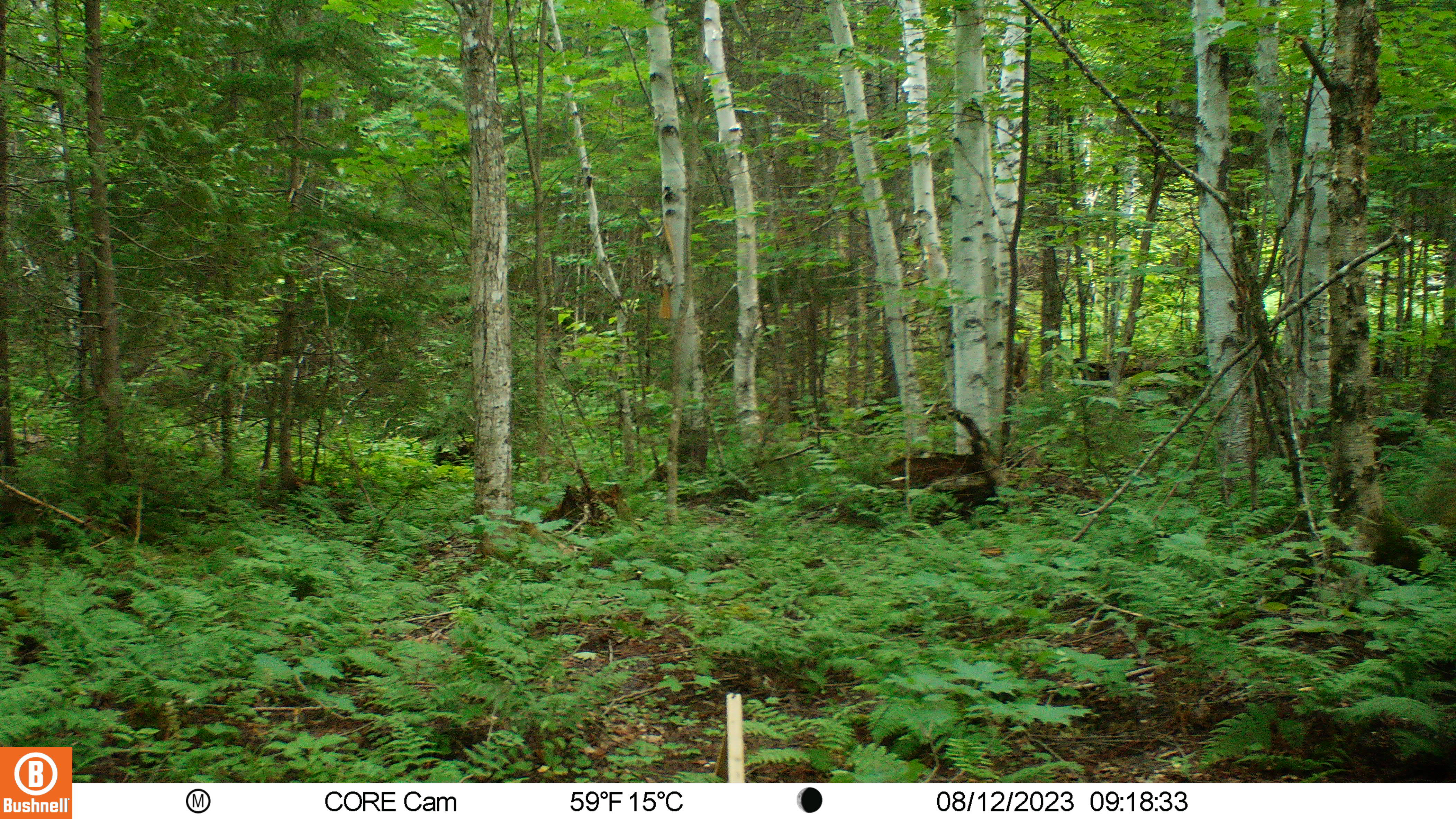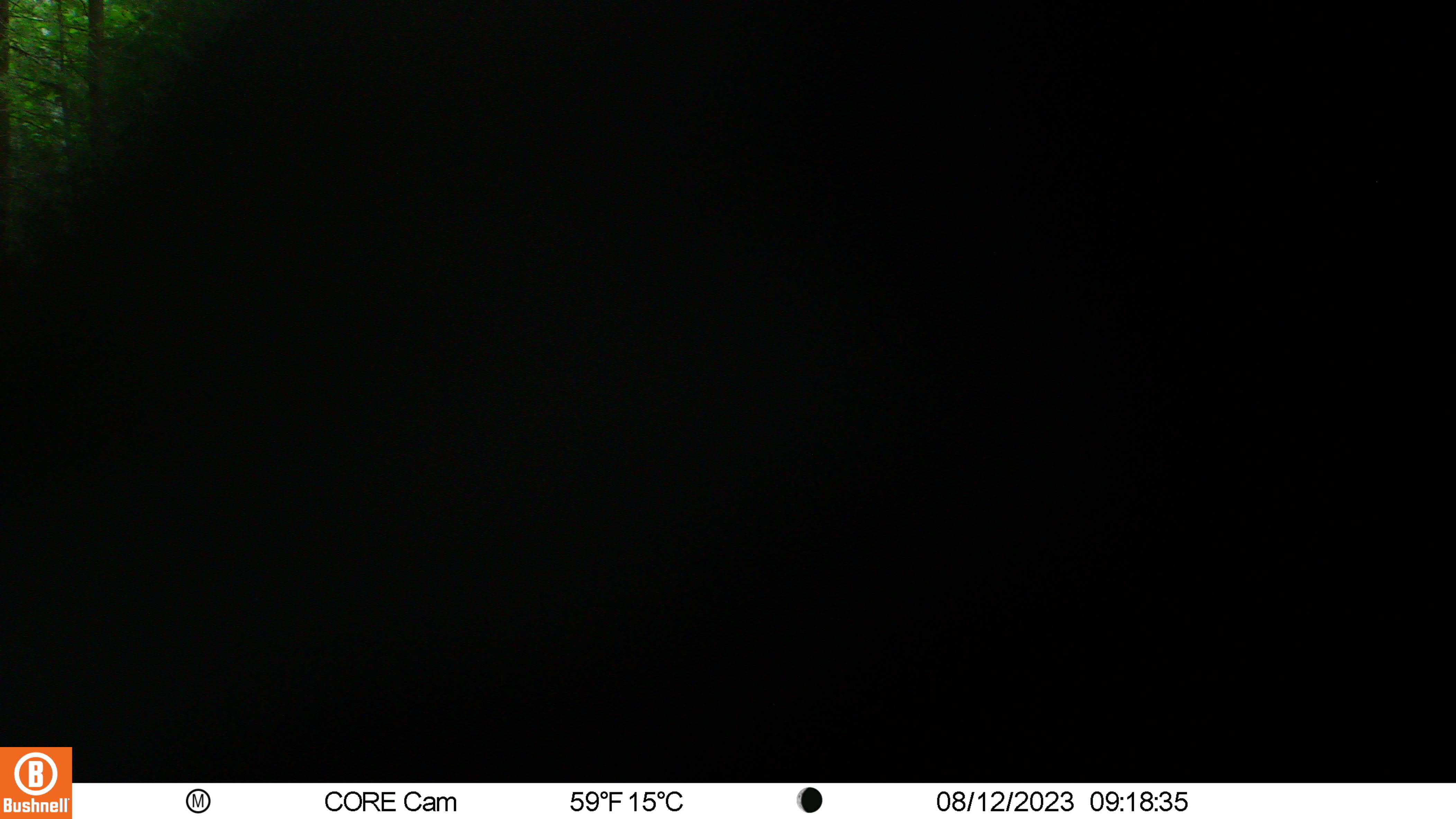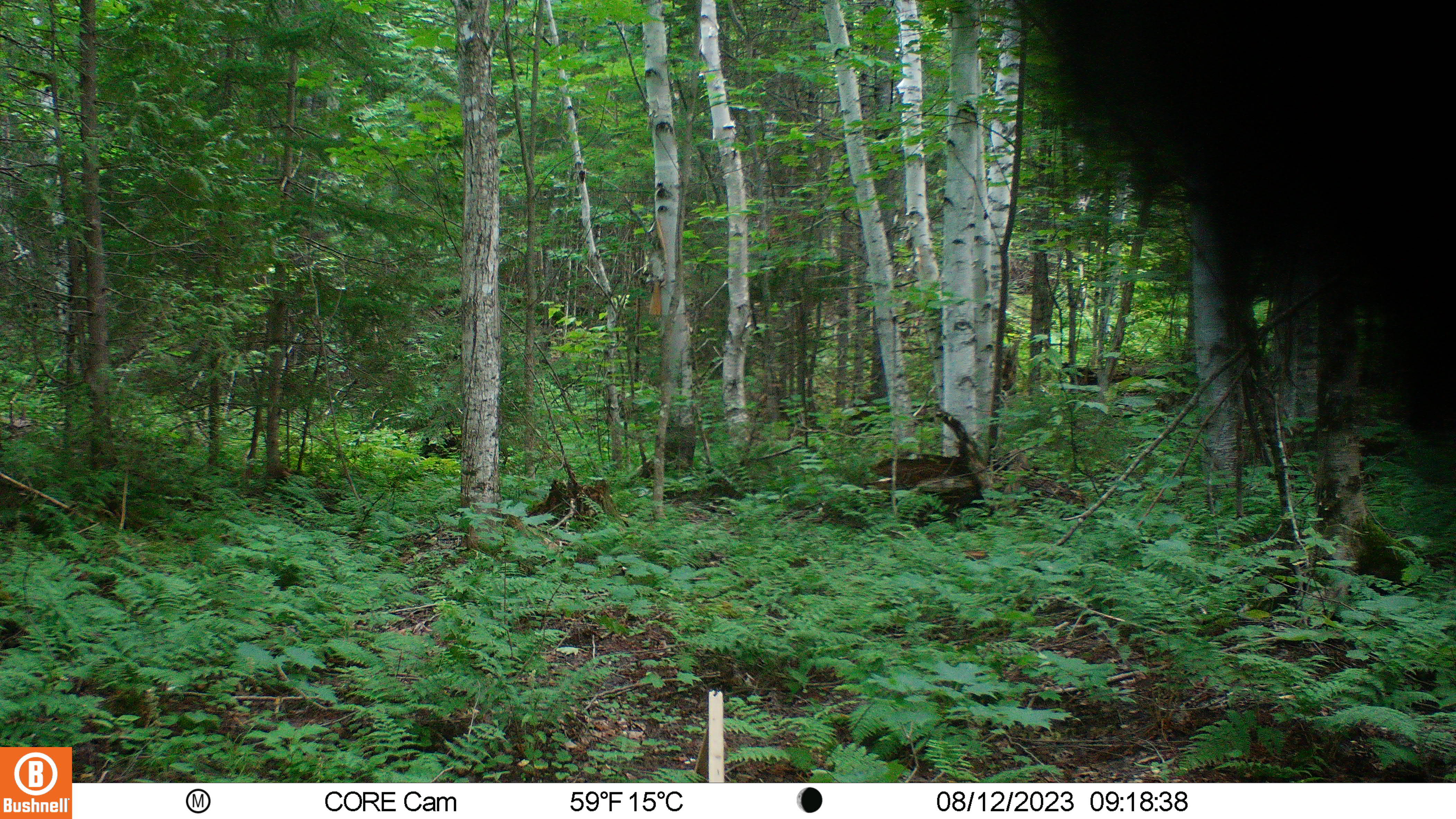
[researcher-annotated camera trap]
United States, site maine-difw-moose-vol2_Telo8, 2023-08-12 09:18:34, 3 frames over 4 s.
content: unidentified animal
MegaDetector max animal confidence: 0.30